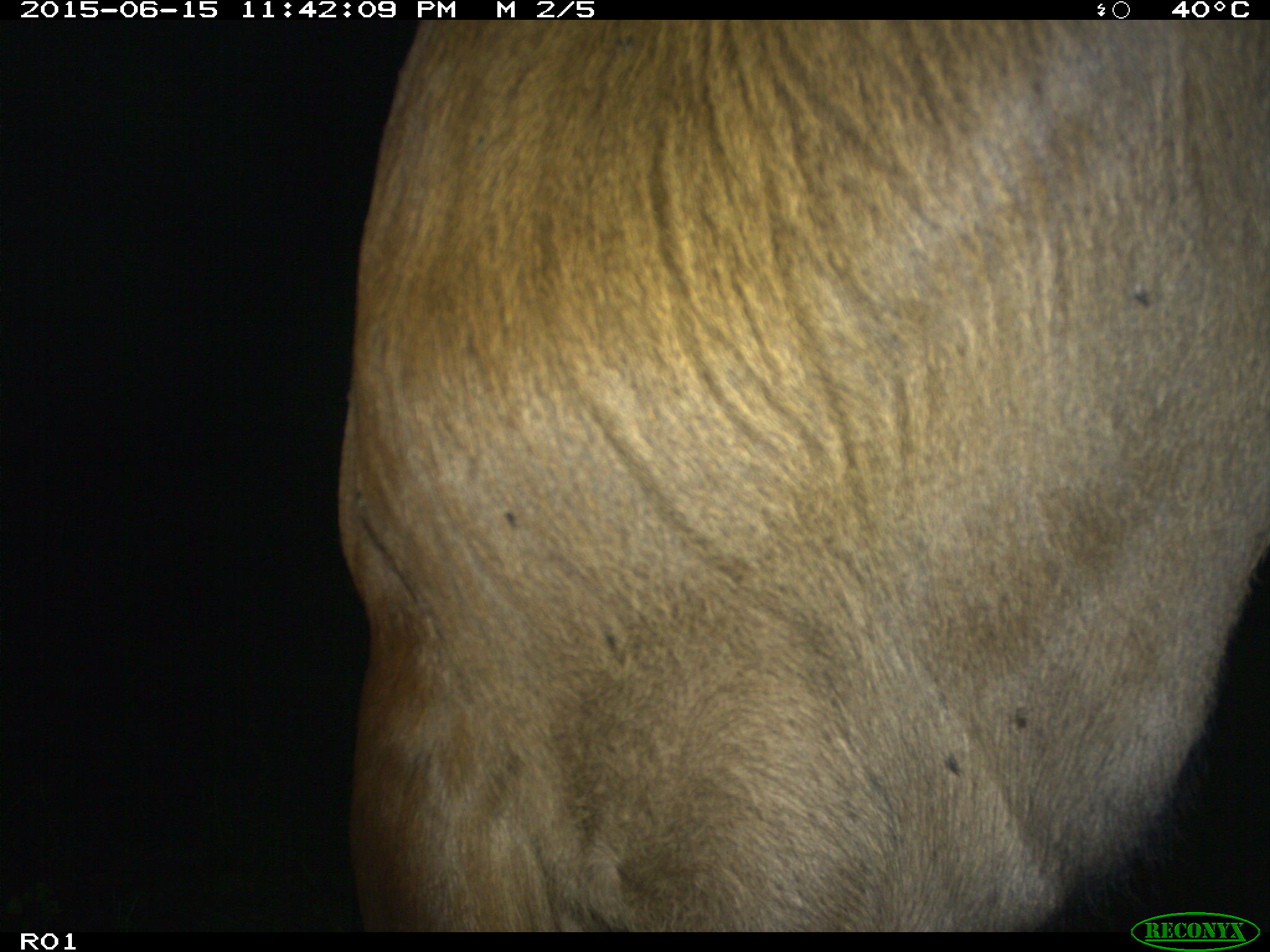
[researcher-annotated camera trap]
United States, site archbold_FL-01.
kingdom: Animalia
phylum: Chordata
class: Mammalia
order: Artiodactyla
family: Bovidae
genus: Bos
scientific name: Bos taurus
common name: domestic cow